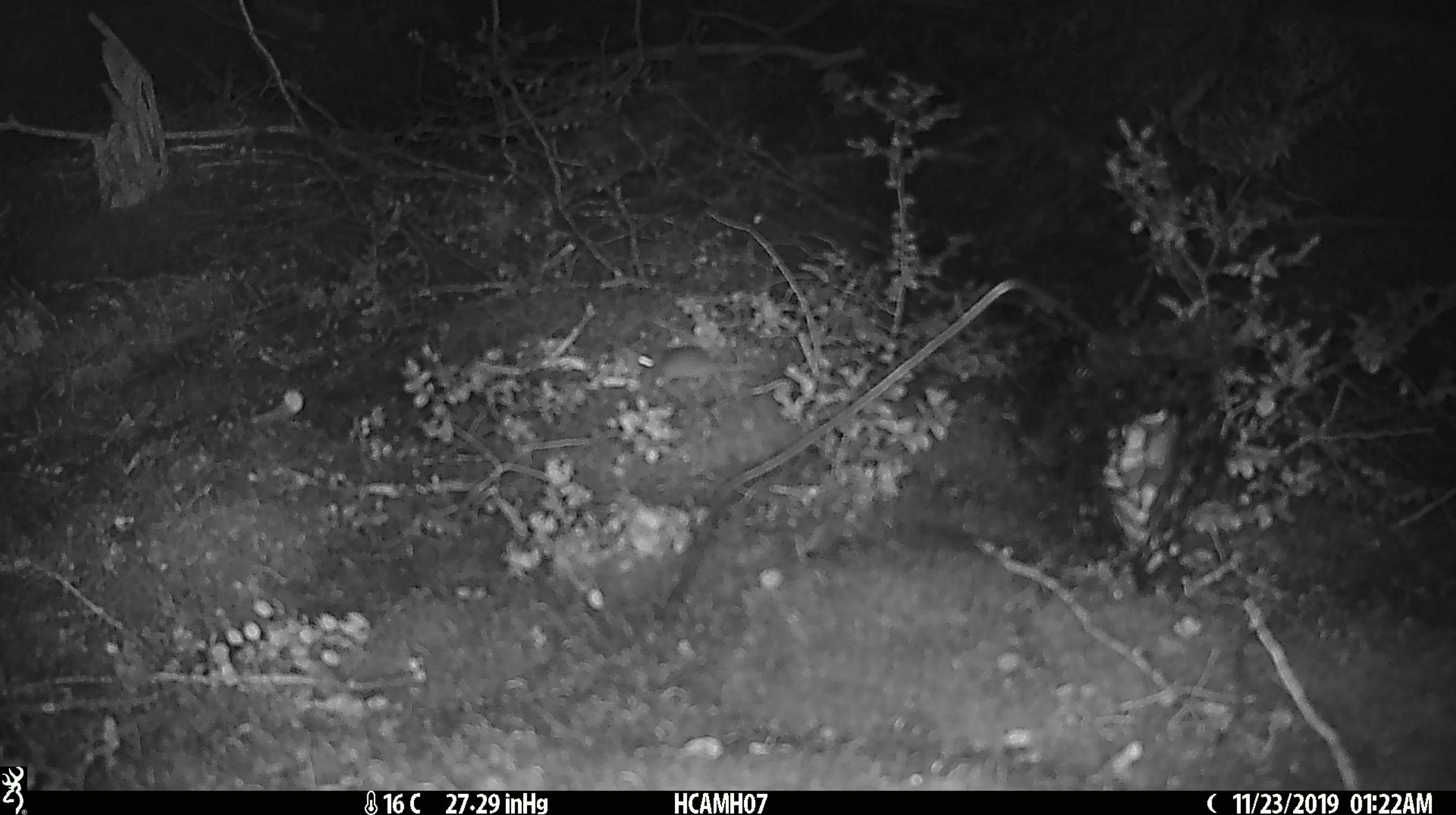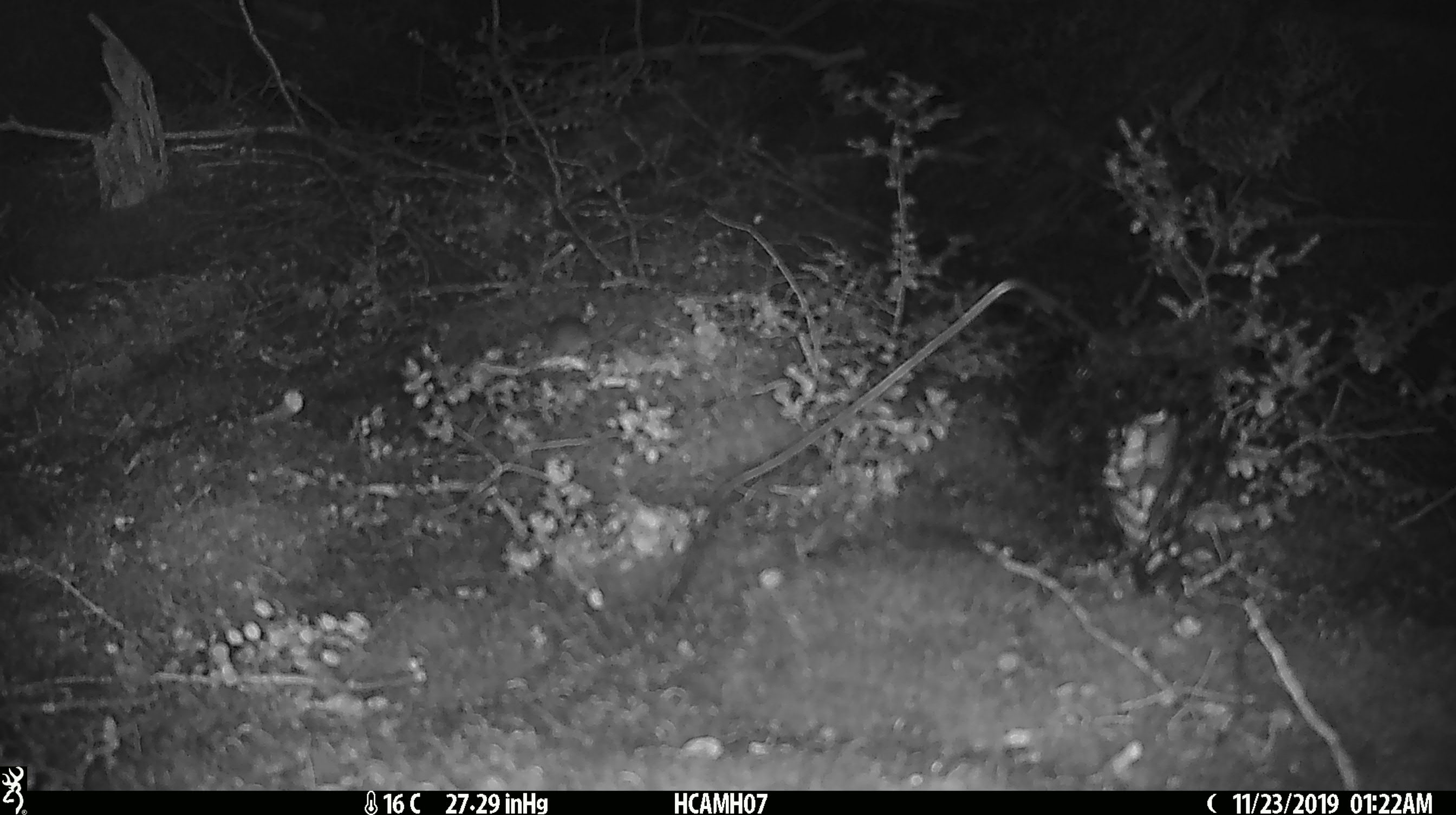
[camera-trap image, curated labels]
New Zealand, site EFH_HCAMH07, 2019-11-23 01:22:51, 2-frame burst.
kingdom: Animalia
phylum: Chordata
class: Mammalia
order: Rodentia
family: Muridae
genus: Mus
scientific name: Mus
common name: mouse